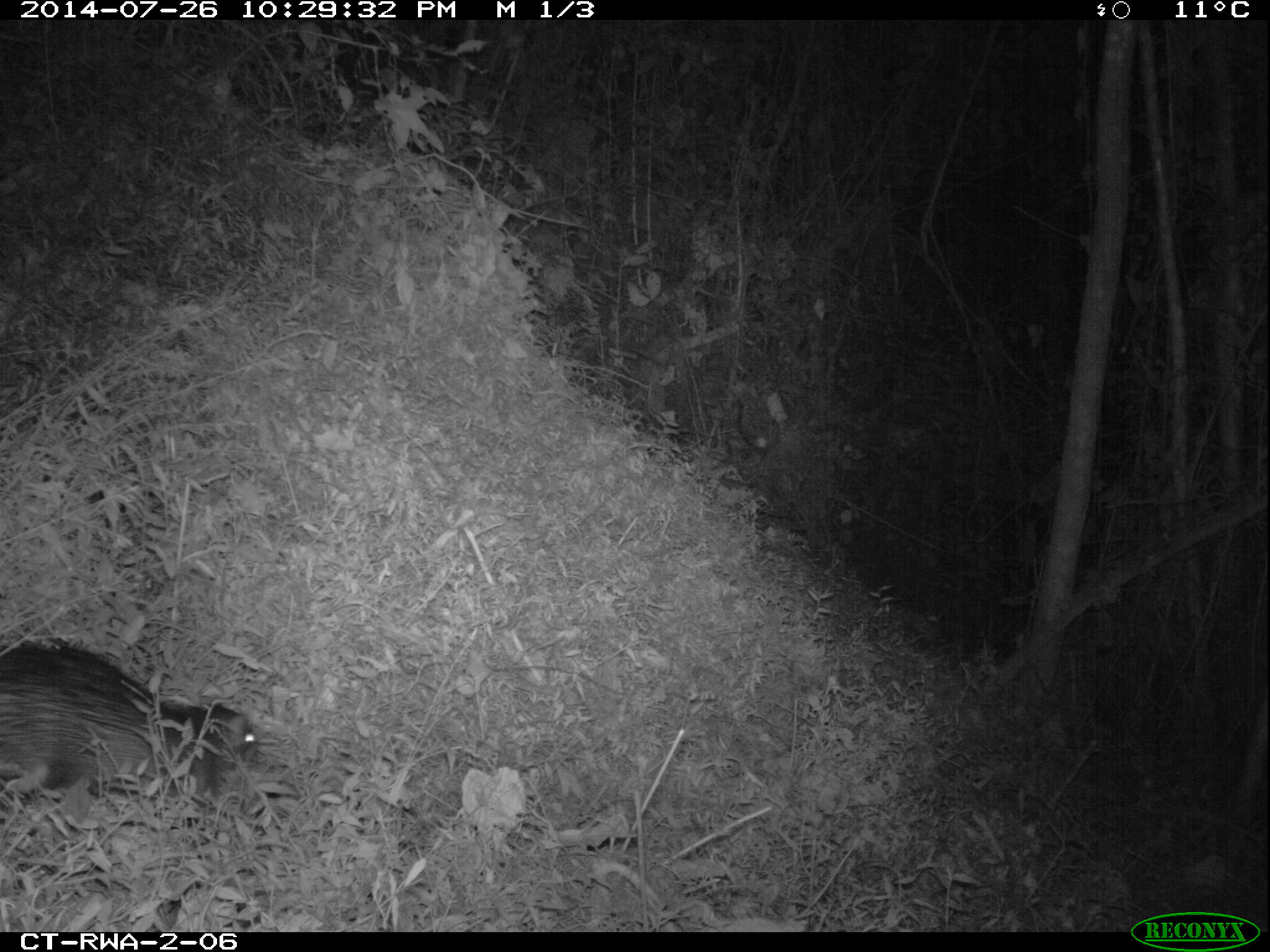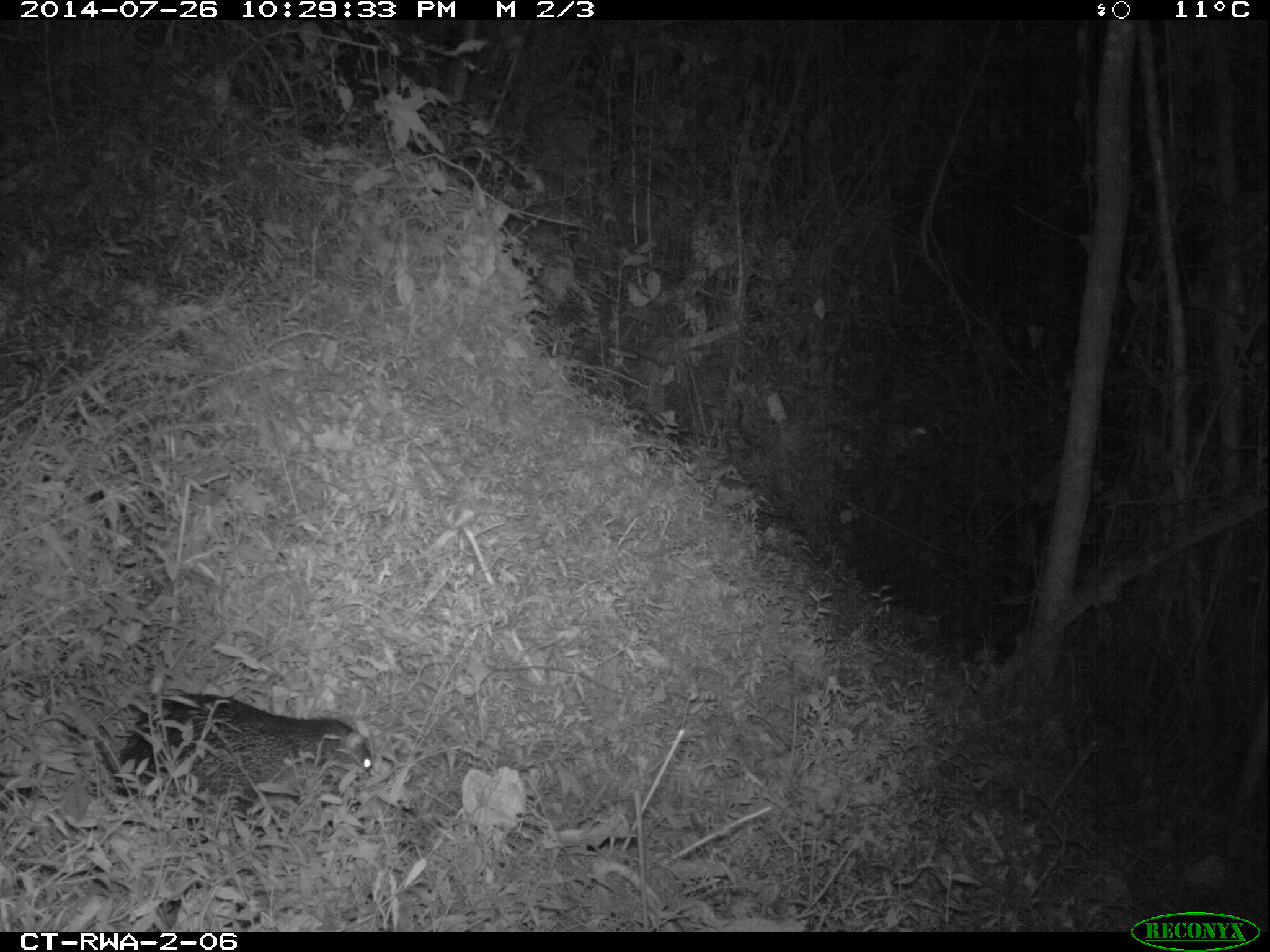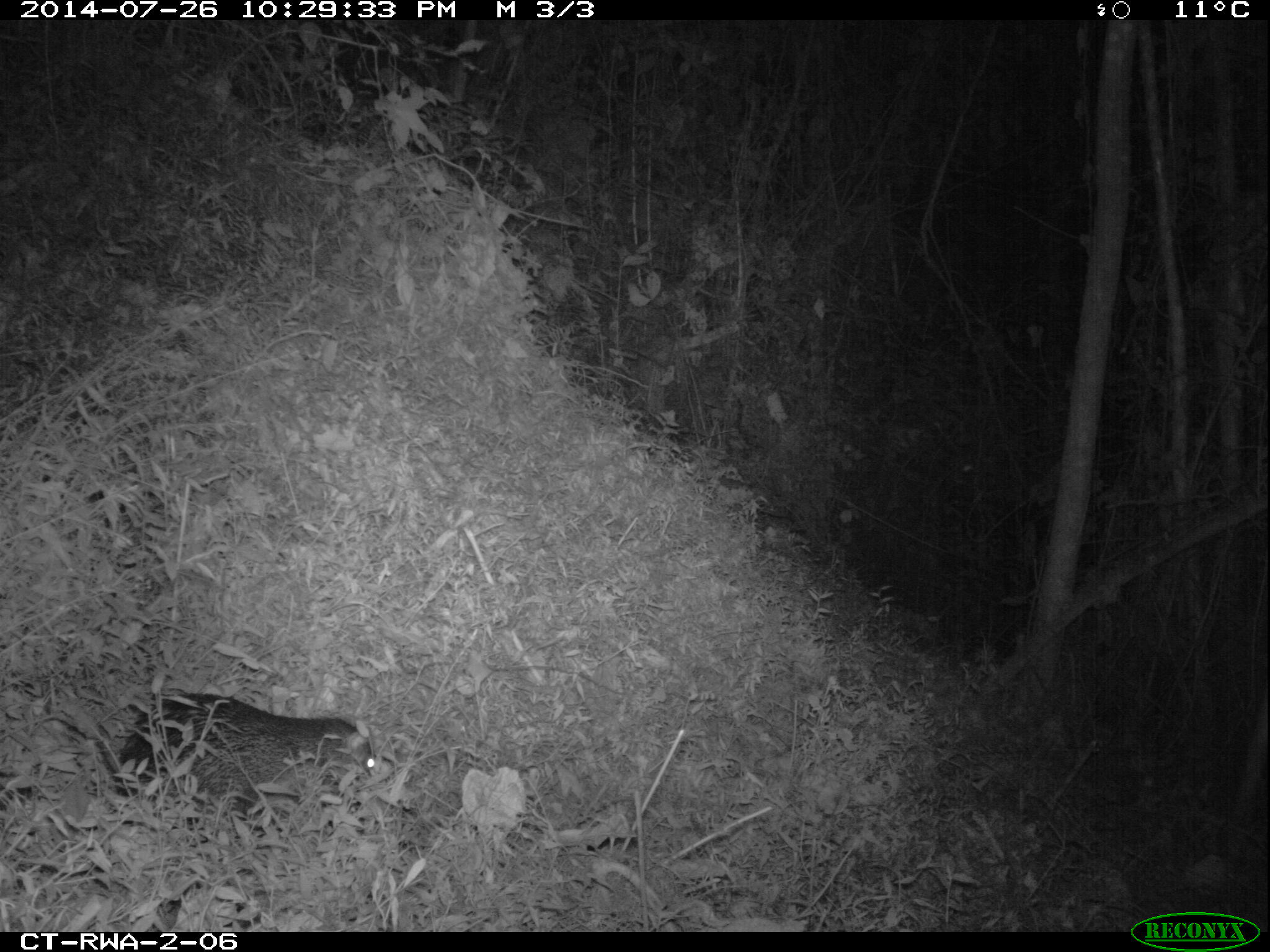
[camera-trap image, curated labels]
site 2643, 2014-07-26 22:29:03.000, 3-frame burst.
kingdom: Animalia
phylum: Chordata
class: Mammalia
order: Rodentia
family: Hystricidae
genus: Atherurus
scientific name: Atherurus africanus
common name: african brush-tailed porcupine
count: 1